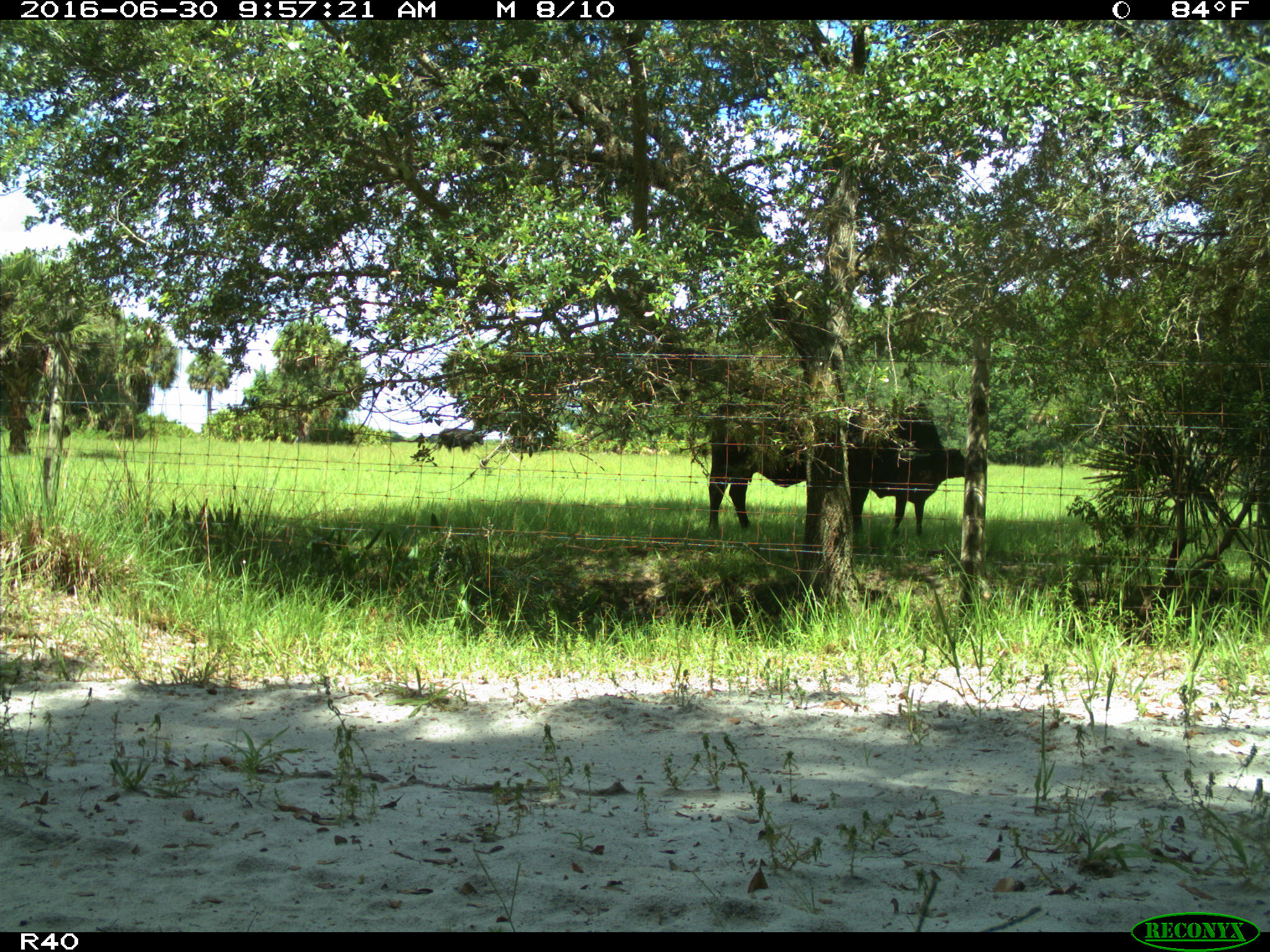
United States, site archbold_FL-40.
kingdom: Animalia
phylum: Chordata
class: Mammalia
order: Artiodactyla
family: Bovidae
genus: Bos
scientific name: Bos taurus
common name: domestic cow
Bos taurus (domestic cow).